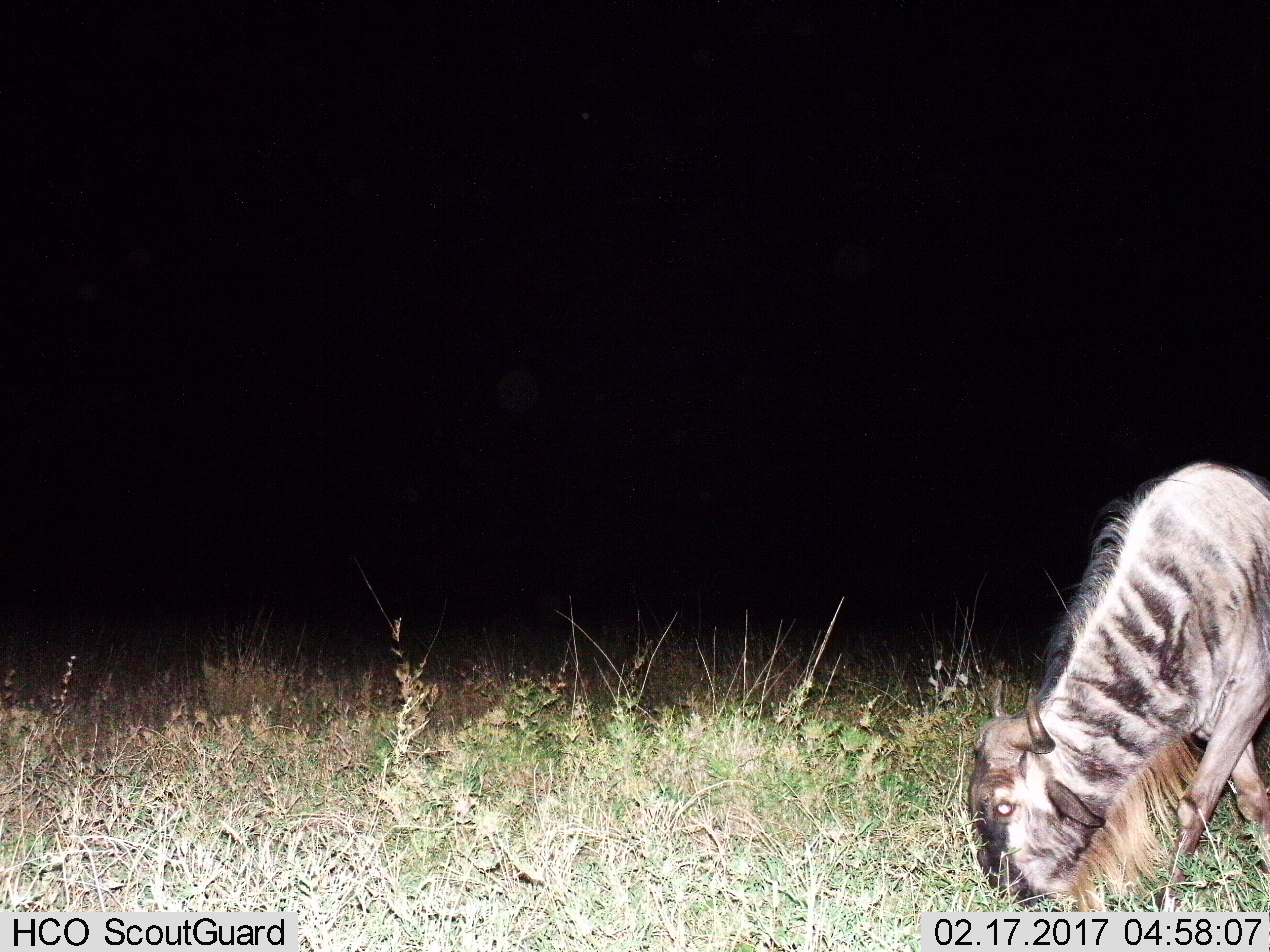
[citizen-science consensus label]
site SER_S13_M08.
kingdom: Animalia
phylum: Chordata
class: Mammalia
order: Artiodactyla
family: Bovidae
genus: Connochaetes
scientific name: Connochaetes taurinus taurinus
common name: blue wildebeest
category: wildebeestblue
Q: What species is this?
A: Wildebeestblue (blue wildebeest) (Connochaetes taurinus taurinus).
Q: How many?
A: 1.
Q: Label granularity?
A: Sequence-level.